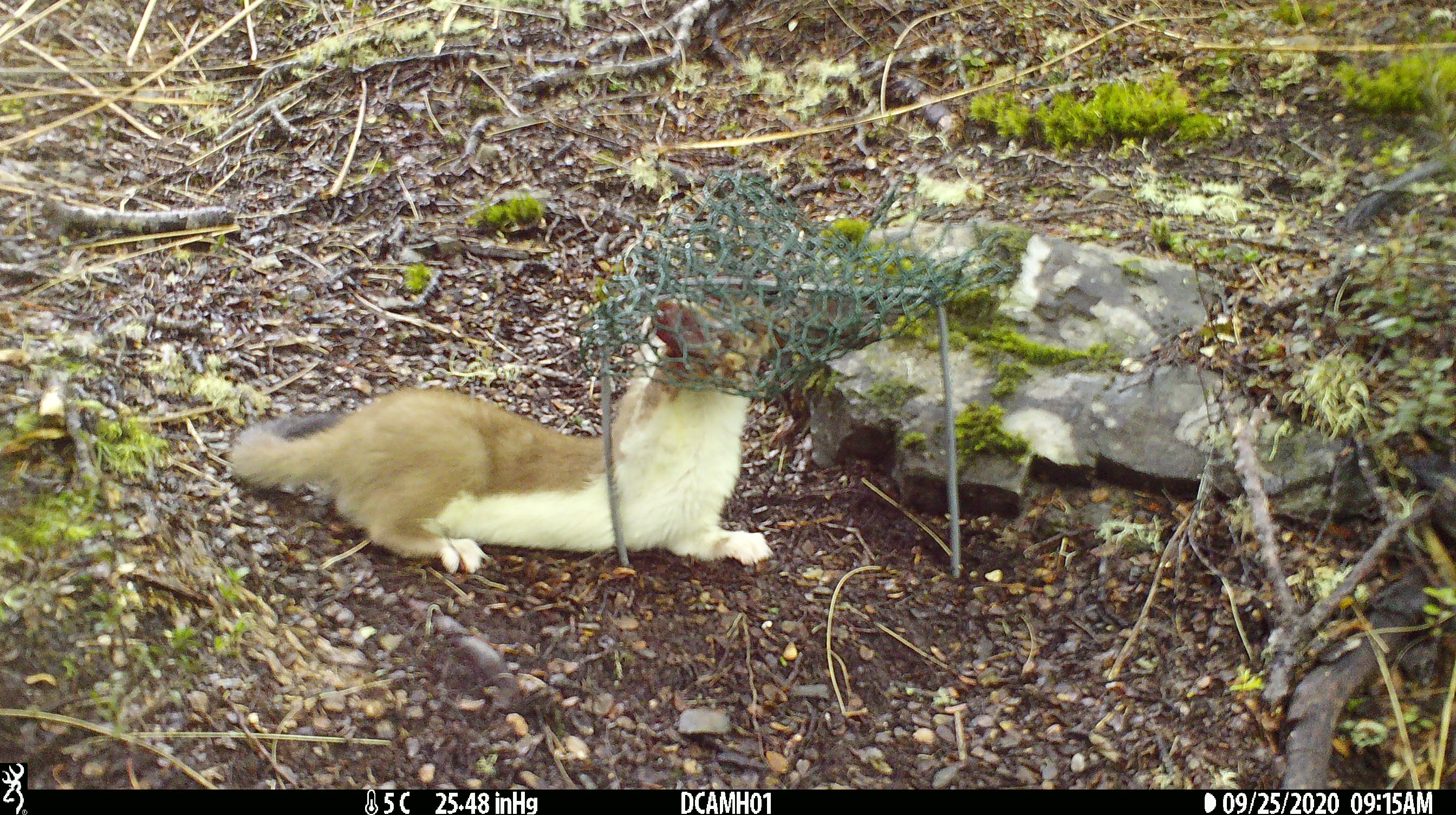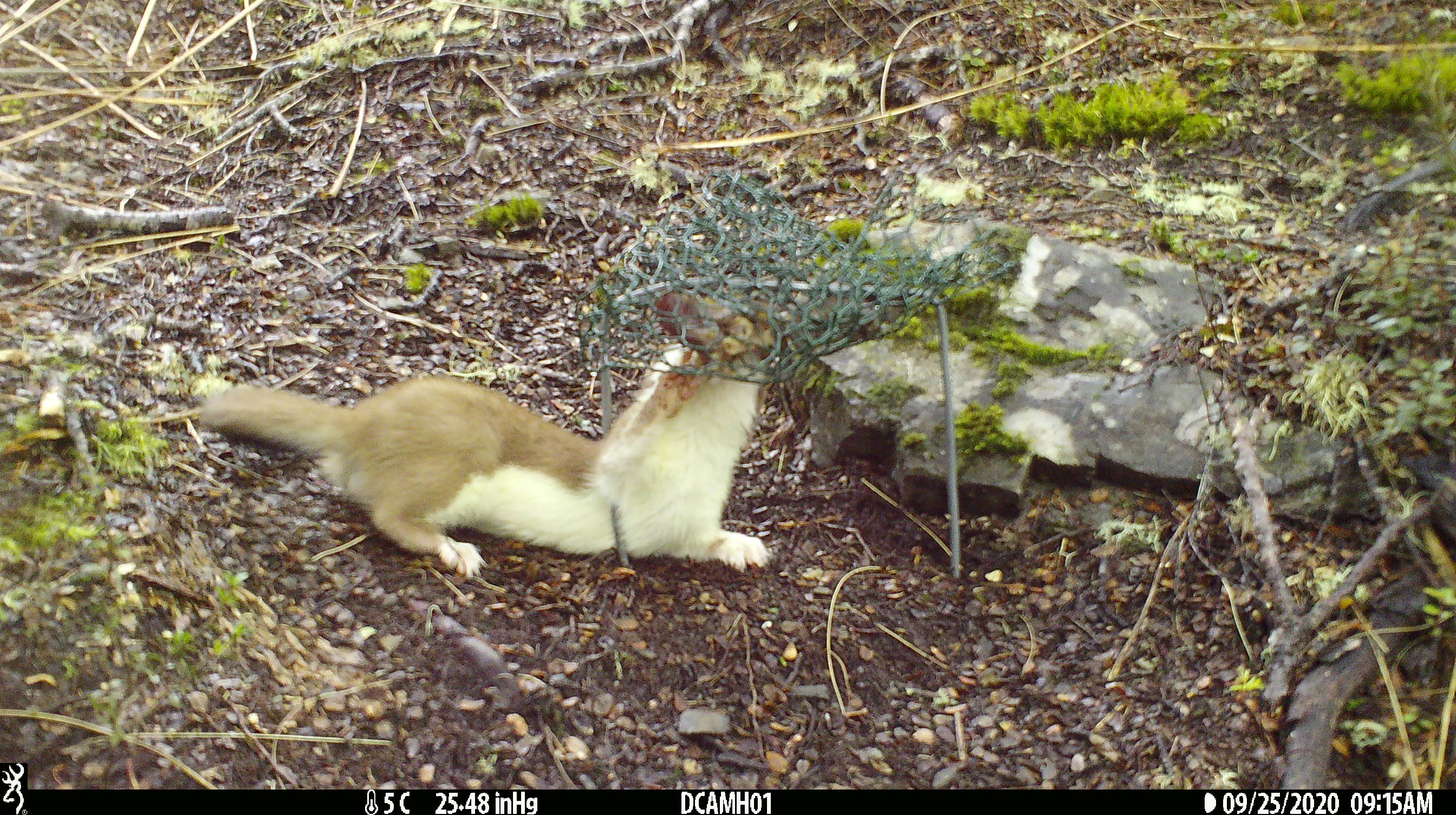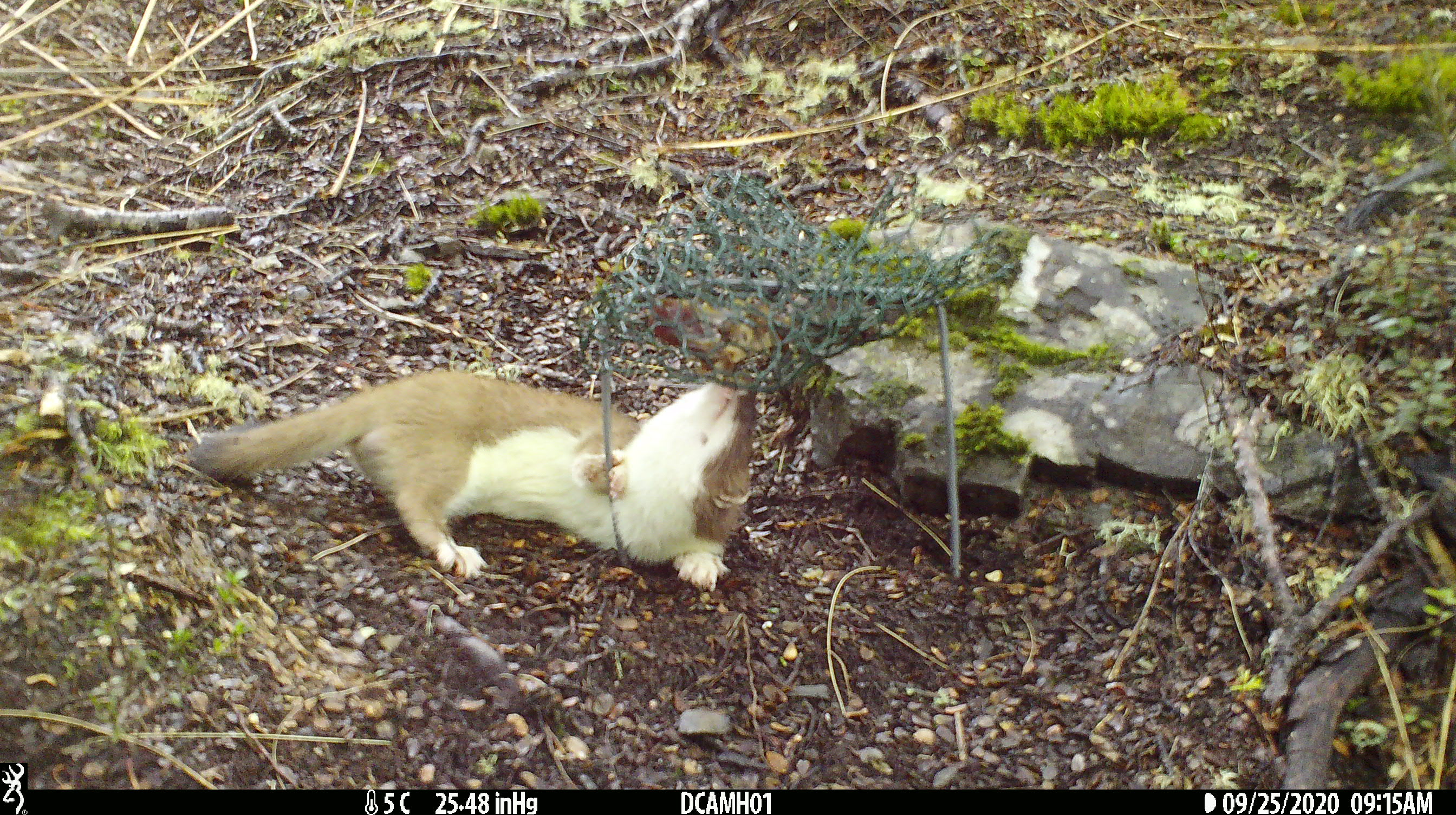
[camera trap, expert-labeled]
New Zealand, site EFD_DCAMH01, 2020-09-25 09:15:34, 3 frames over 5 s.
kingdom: Animalia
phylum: Chordata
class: Mammalia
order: Carnivora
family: Mustelidae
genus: Mustela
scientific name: Mustela erminea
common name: stoat